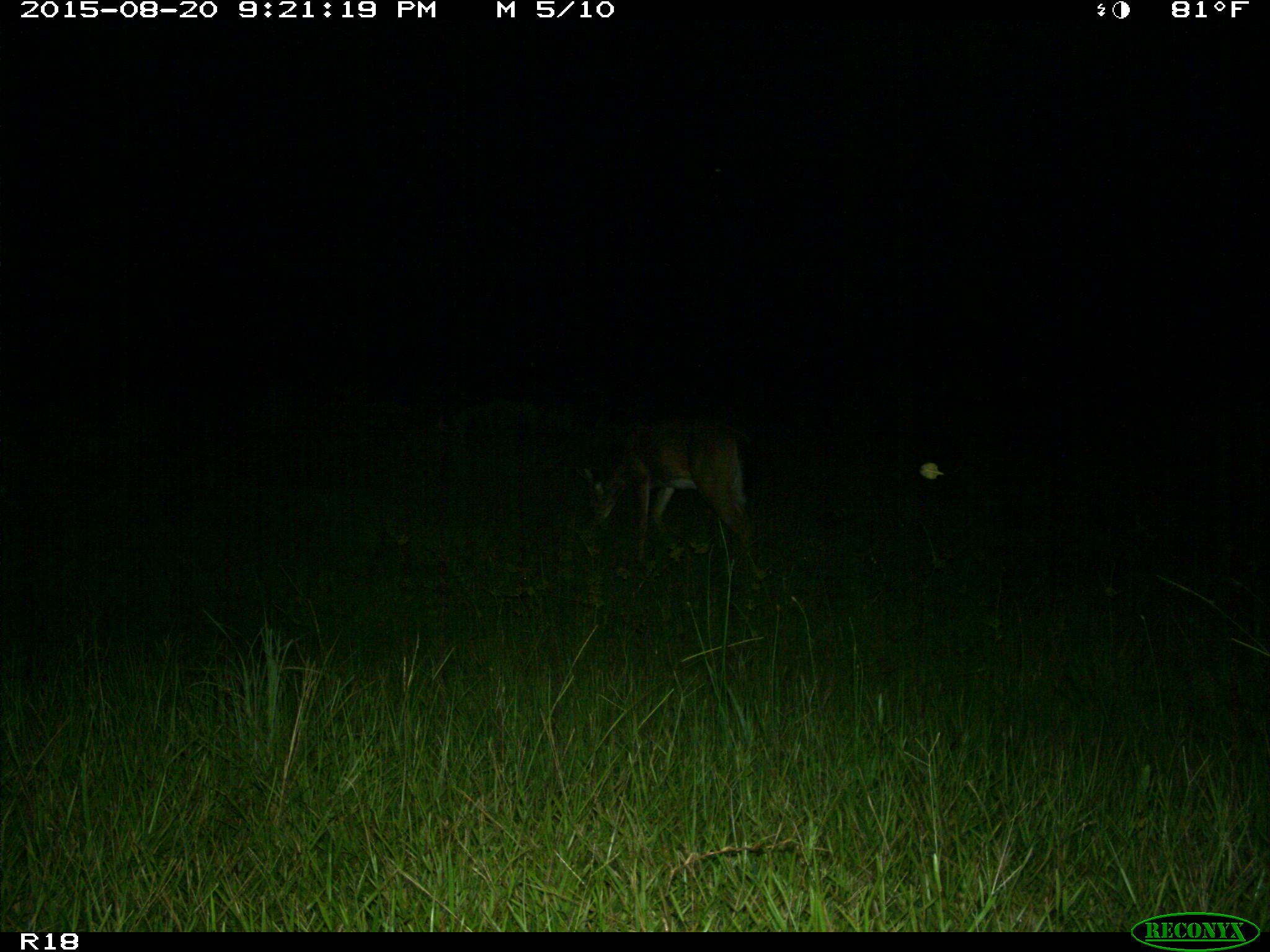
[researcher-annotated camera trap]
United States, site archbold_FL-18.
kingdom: Animalia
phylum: Chordata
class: Mammalia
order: Artiodactyla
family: Cervidae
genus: Odocoileus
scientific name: Odocoileus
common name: deer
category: unidentified deer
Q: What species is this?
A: Unidentified deer (deer) (Odocoileus).